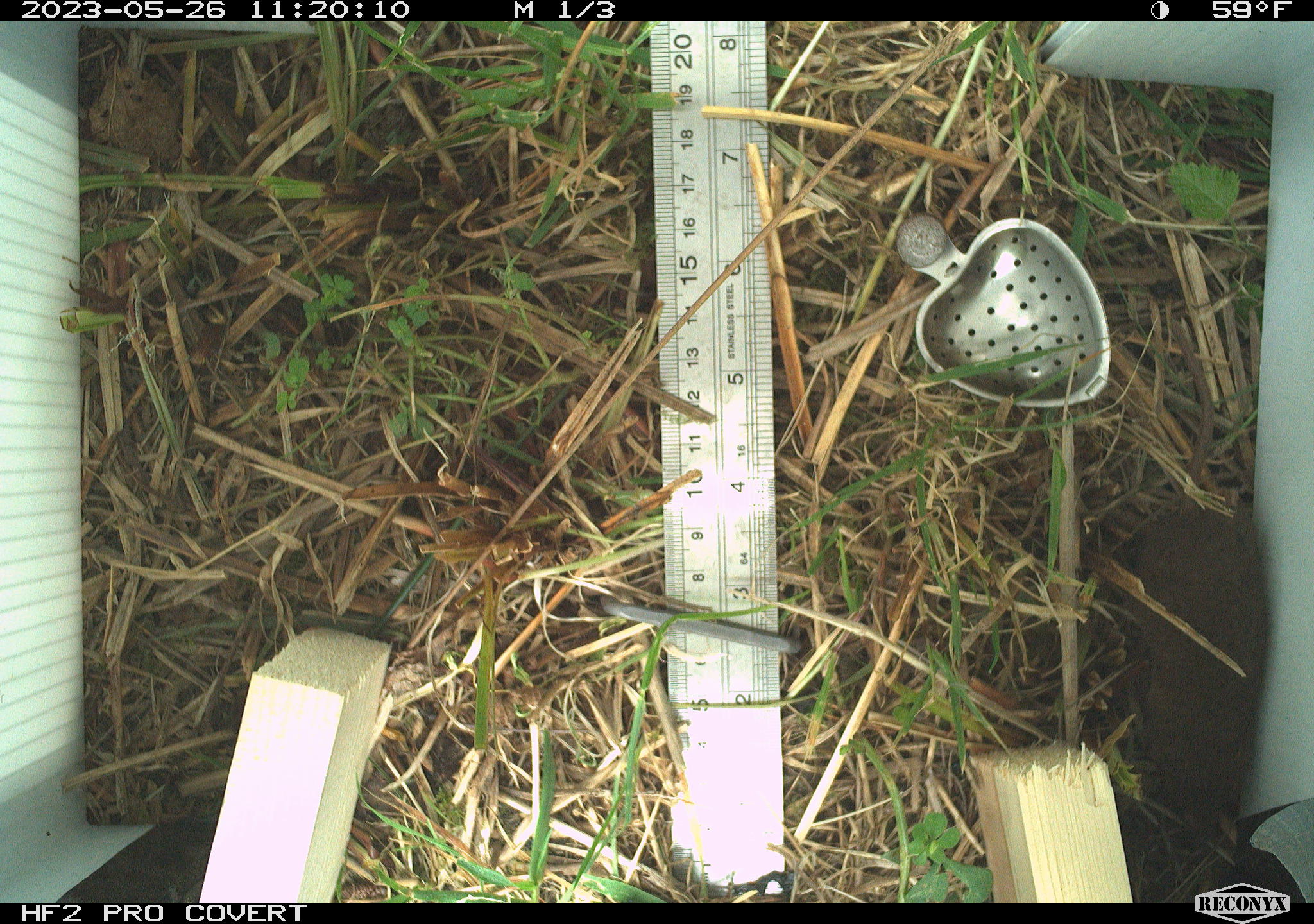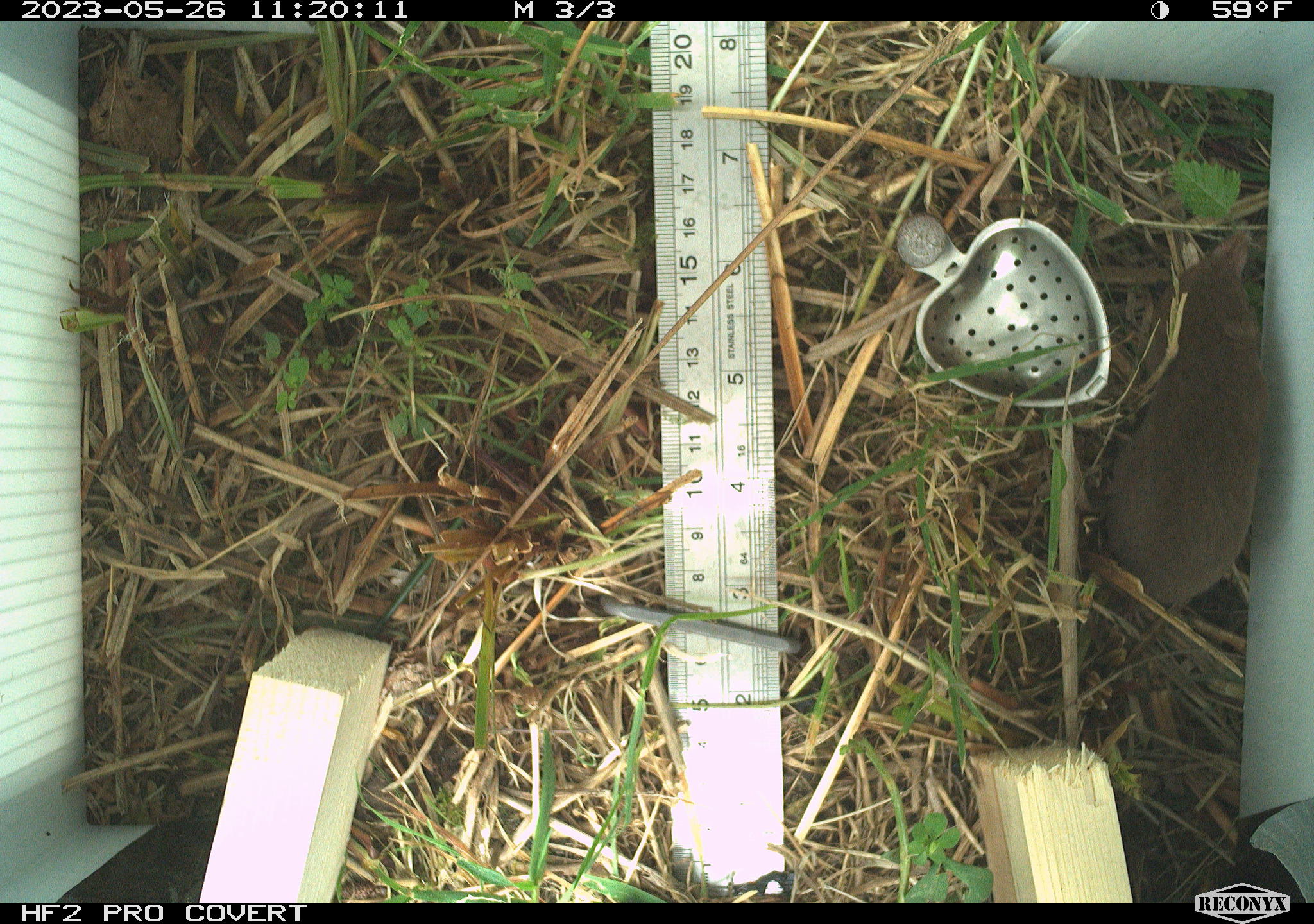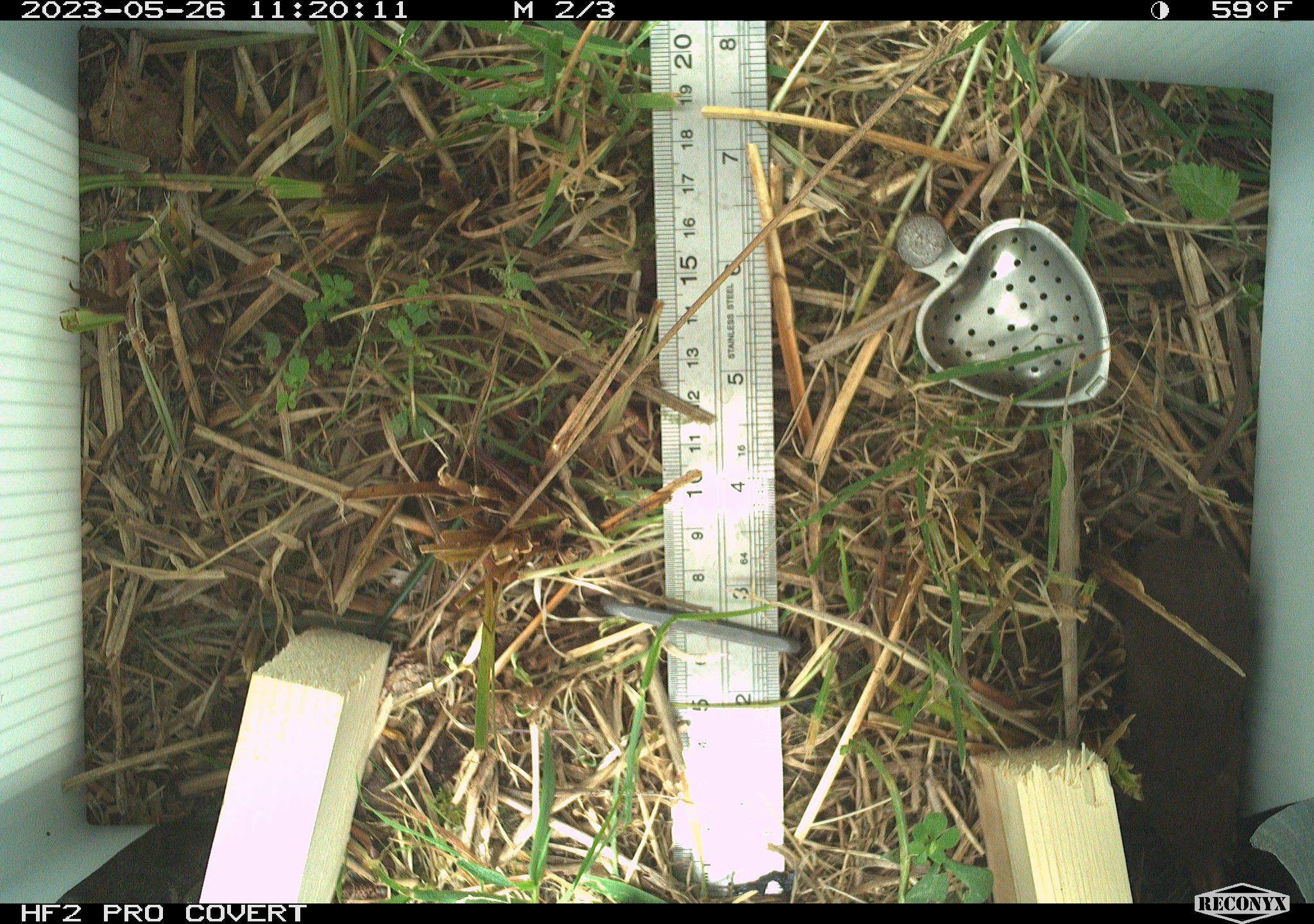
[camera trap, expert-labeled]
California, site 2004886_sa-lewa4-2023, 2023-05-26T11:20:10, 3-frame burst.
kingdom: Animalia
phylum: Chordata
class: Mammalia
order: Eulipotyphla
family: Soricidae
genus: Sorex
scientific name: Sorex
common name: long-tailed shrew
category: sorex species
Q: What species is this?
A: Sorex species (long-tailed shrew) (Sorex).